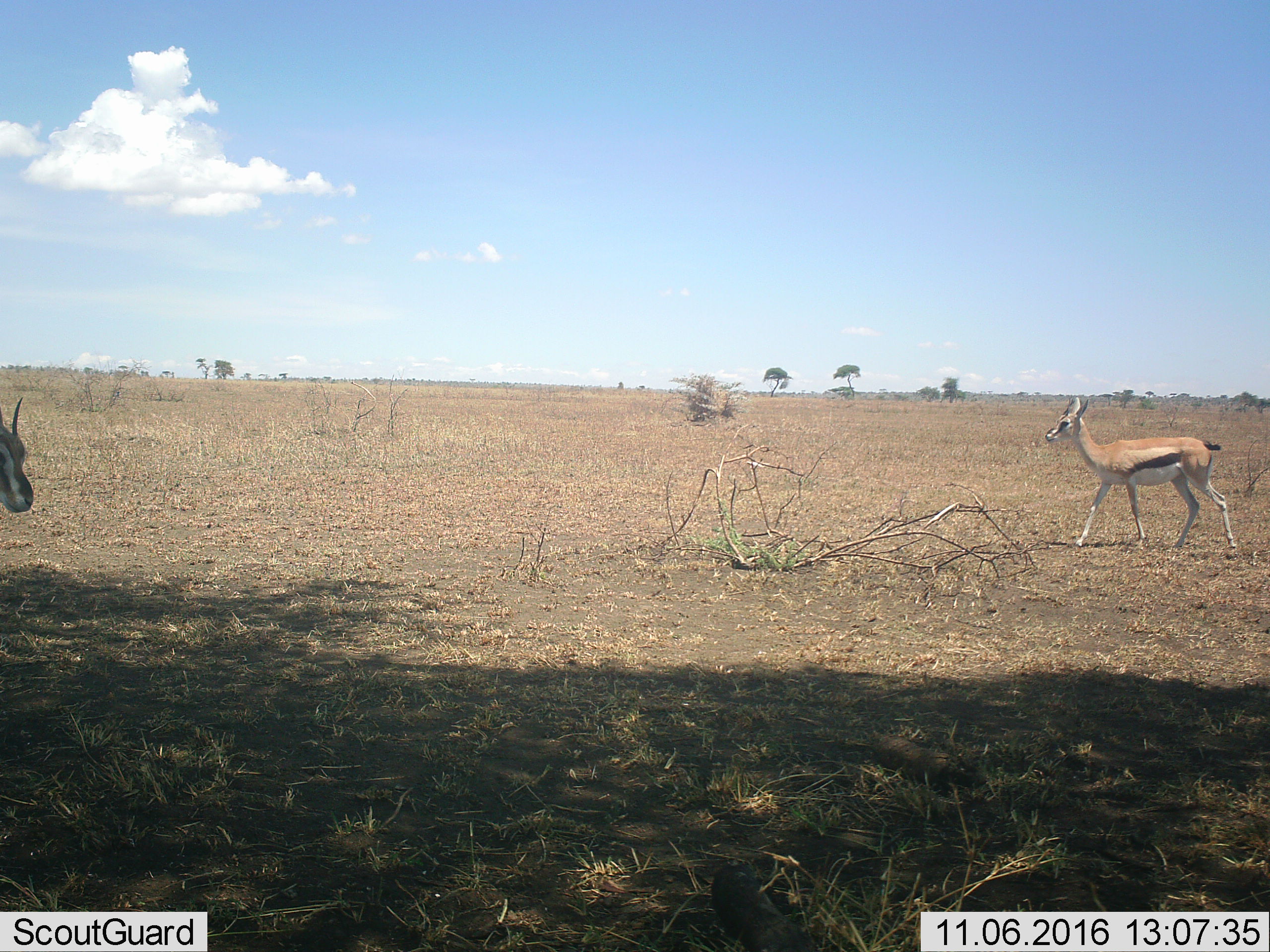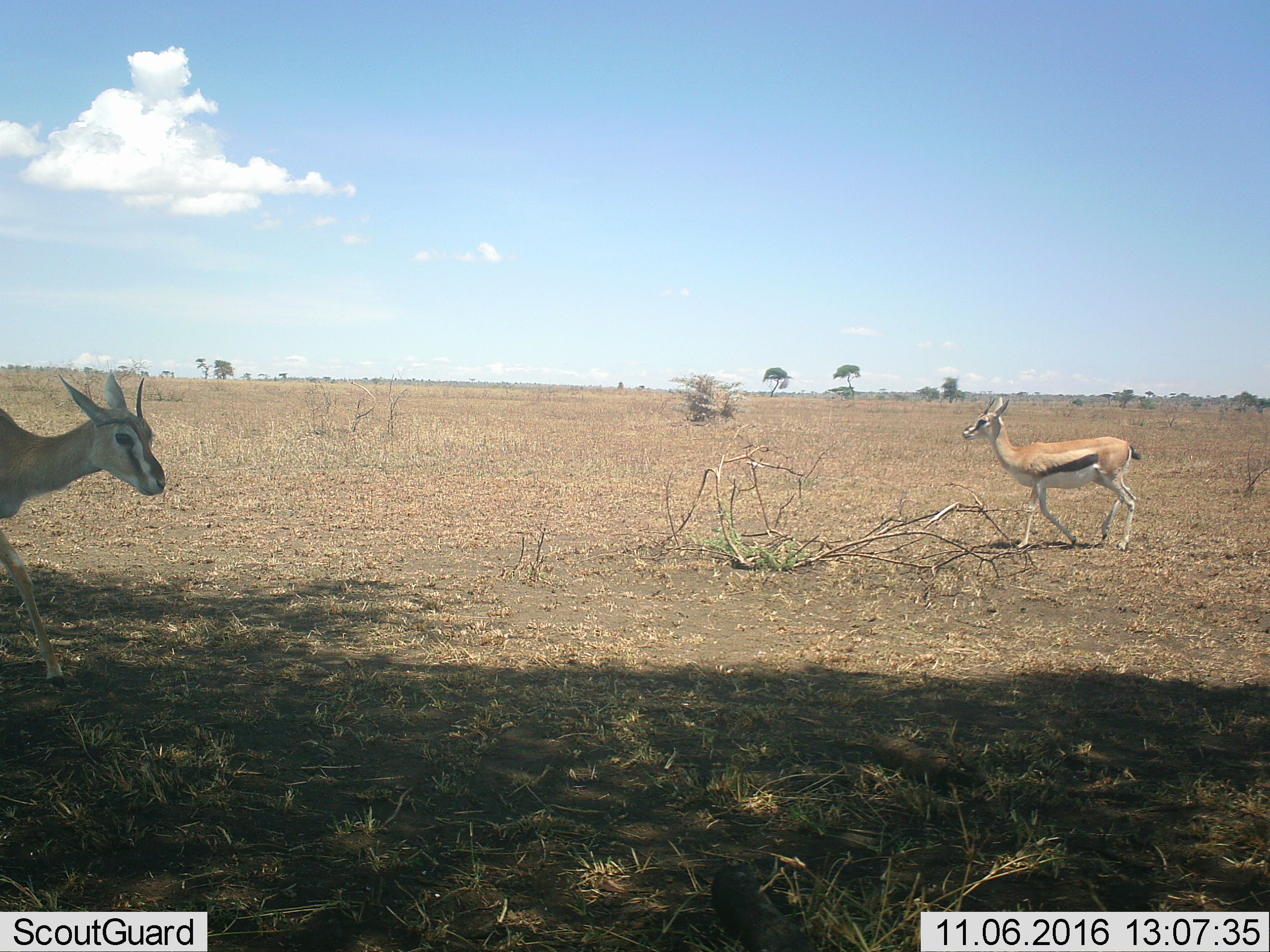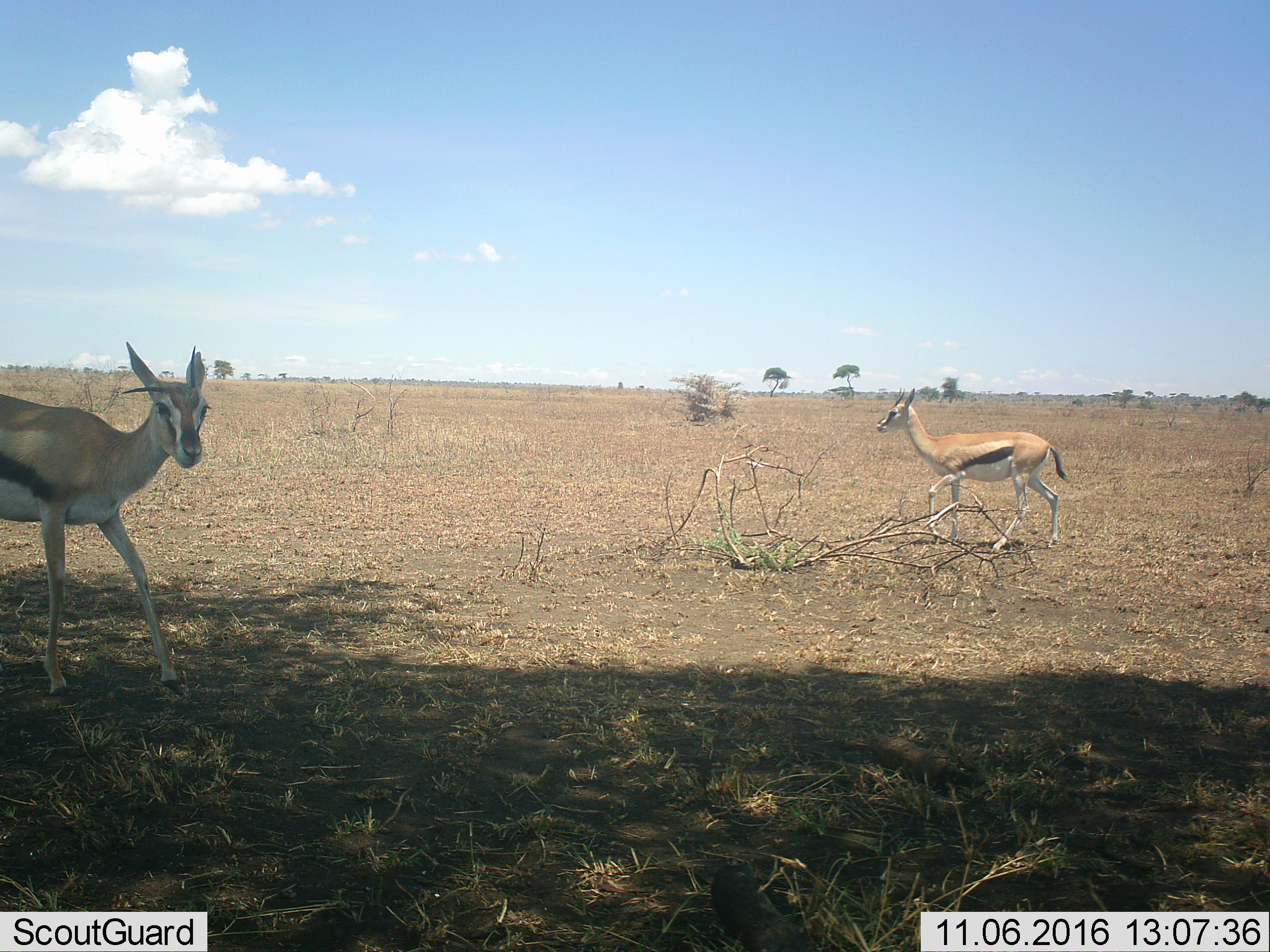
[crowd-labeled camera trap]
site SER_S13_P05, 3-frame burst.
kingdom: Animalia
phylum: Chordata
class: Mammalia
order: Artiodactyla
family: Bovidae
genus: Eudorcas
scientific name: Eudorcas thomsonii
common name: thomson's gazelle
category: gazellethomsons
Gazellethomsons (thomson's gazelle) (Eudorcas thomsonii), count 2. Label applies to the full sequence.